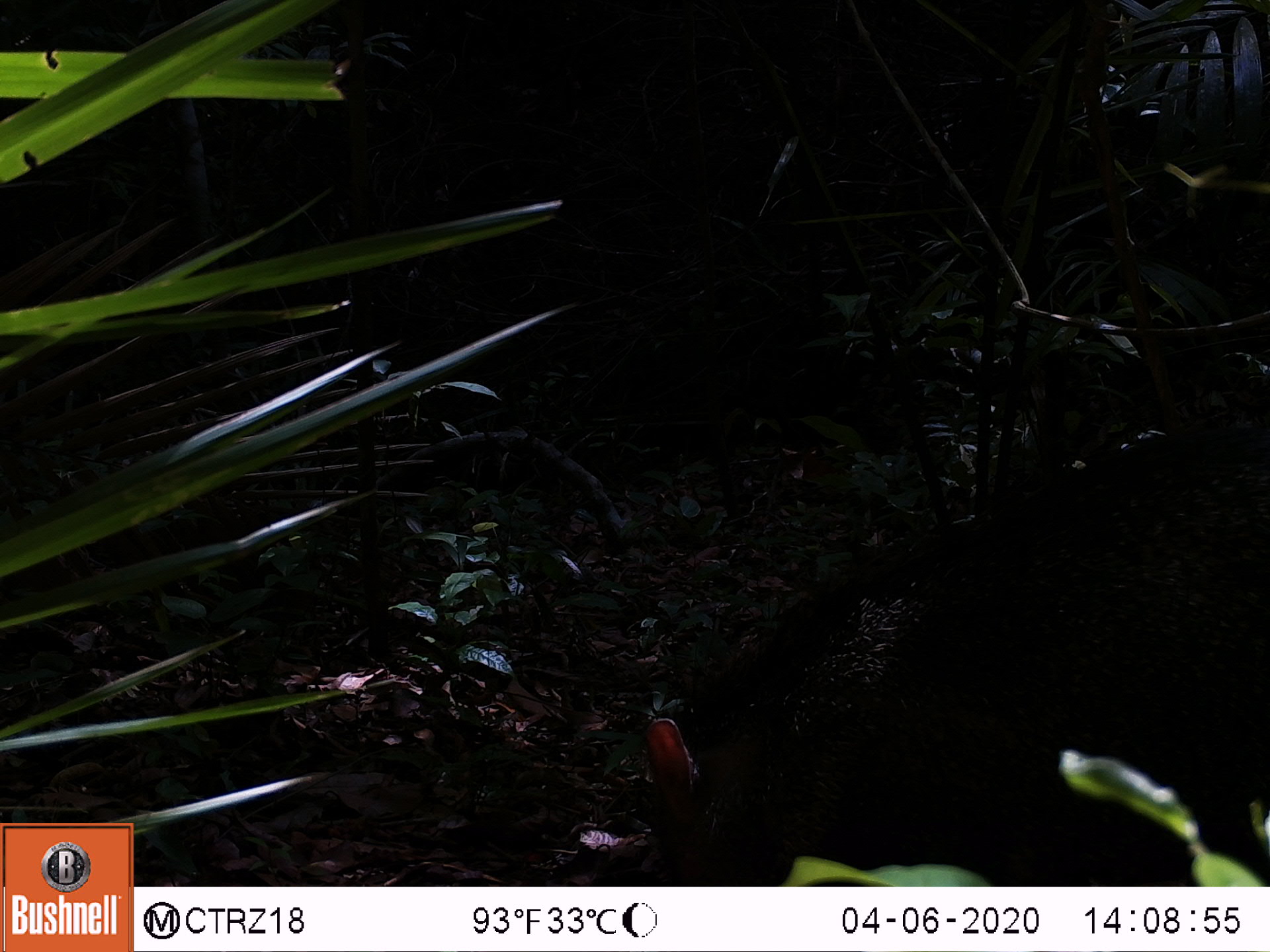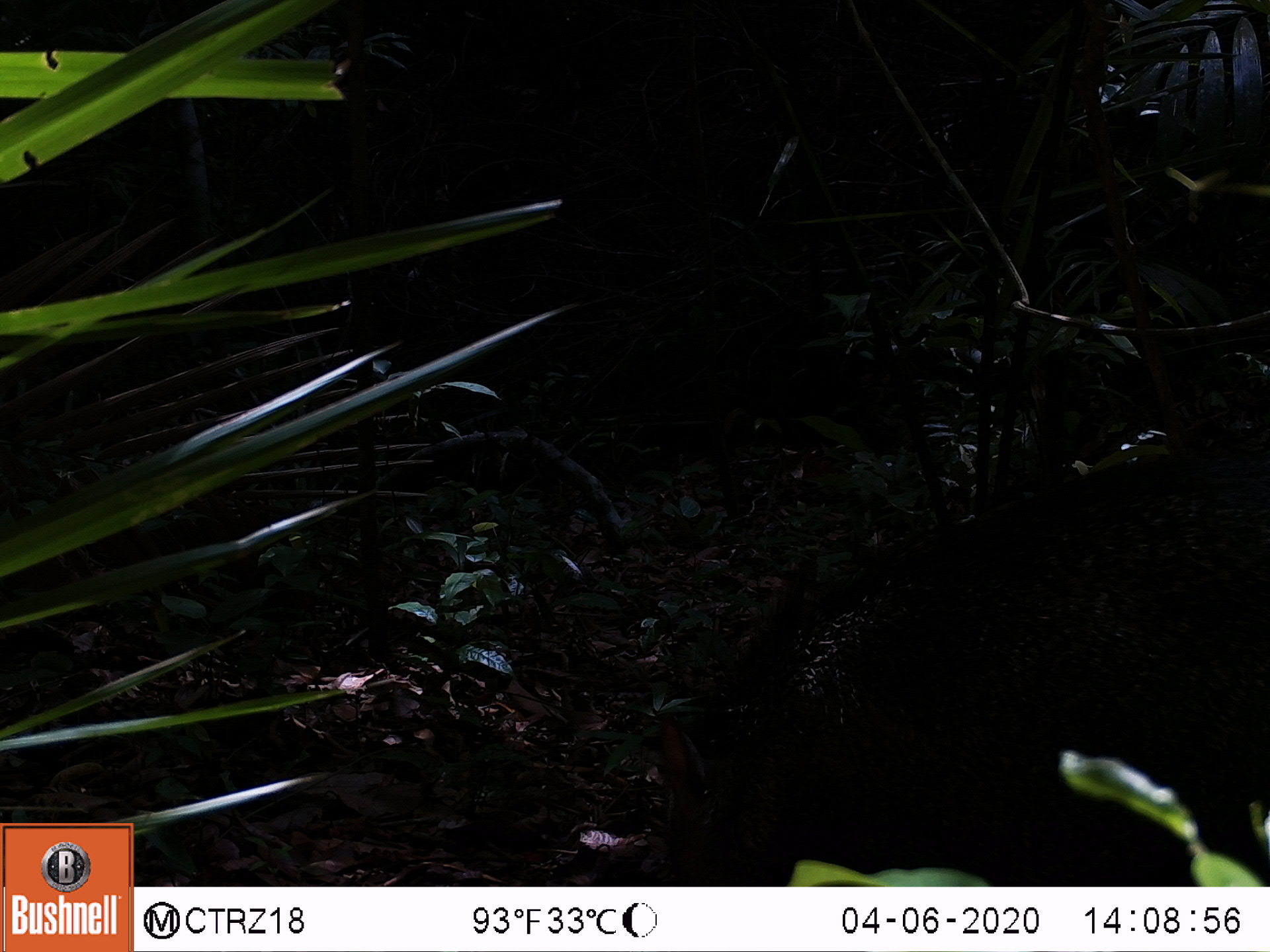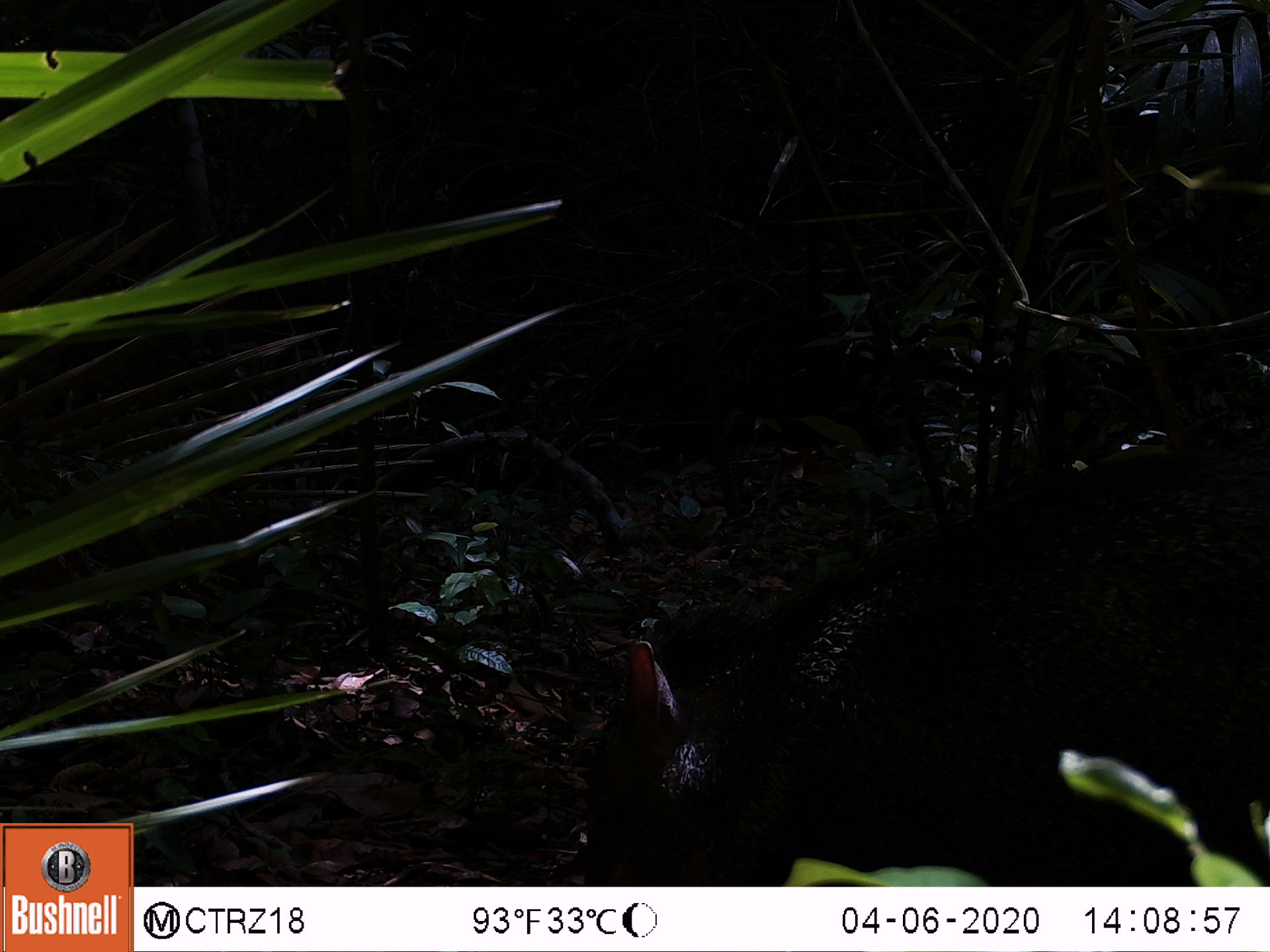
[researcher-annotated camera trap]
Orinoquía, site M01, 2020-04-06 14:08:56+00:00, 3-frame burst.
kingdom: Animalia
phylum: Chordata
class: Mammalia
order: Artiodactyla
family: Tayassuidae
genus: Pecari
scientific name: Pecari tajacu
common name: collared peccary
Collared peccary (Pecari tajacu).